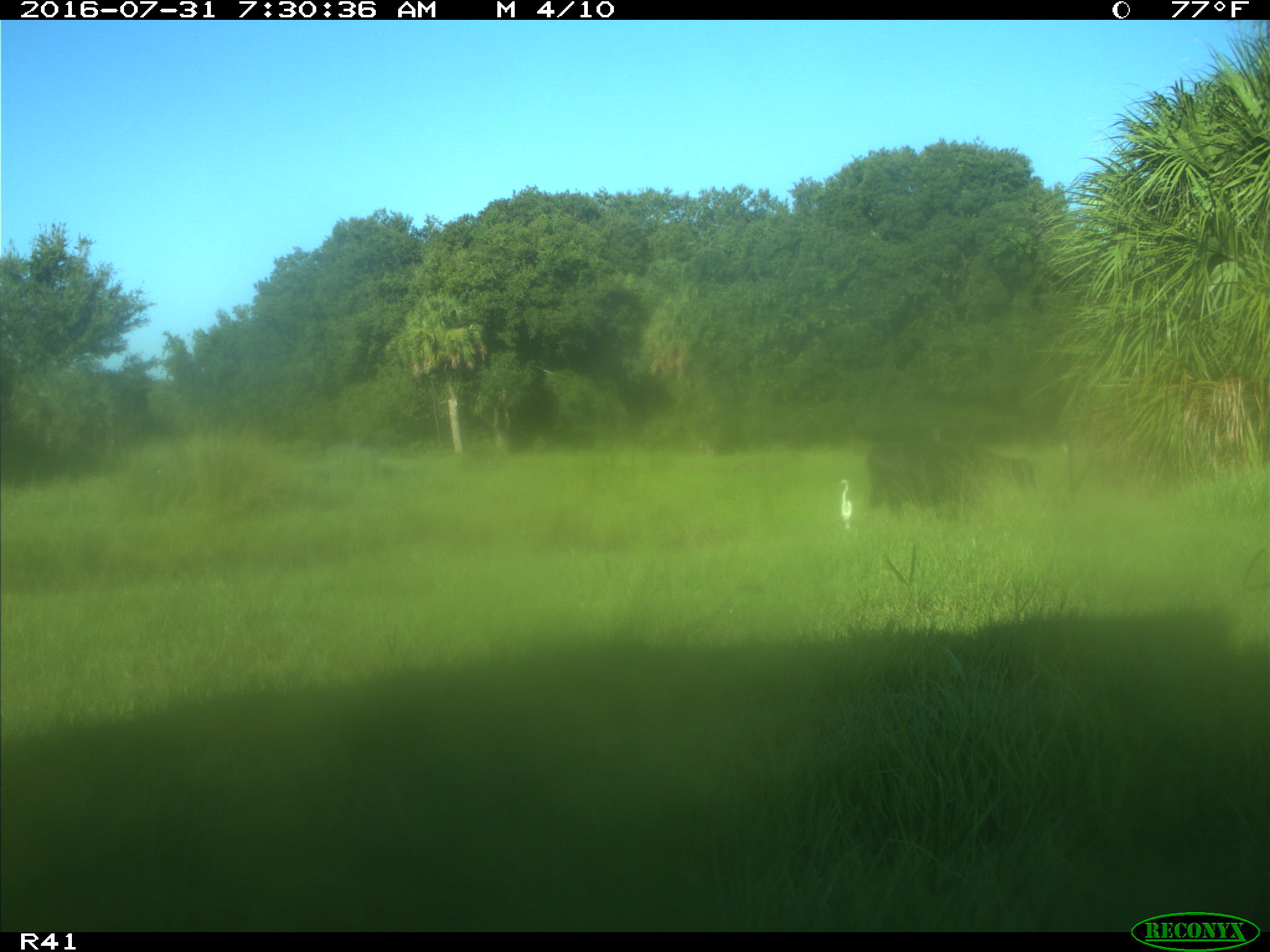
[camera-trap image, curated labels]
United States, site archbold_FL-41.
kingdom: Animalia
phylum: Chordata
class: Mammalia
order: Artiodactyla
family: Bovidae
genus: Bos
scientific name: Bos taurus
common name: domestic cow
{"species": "Bos taurus (domestic cow)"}